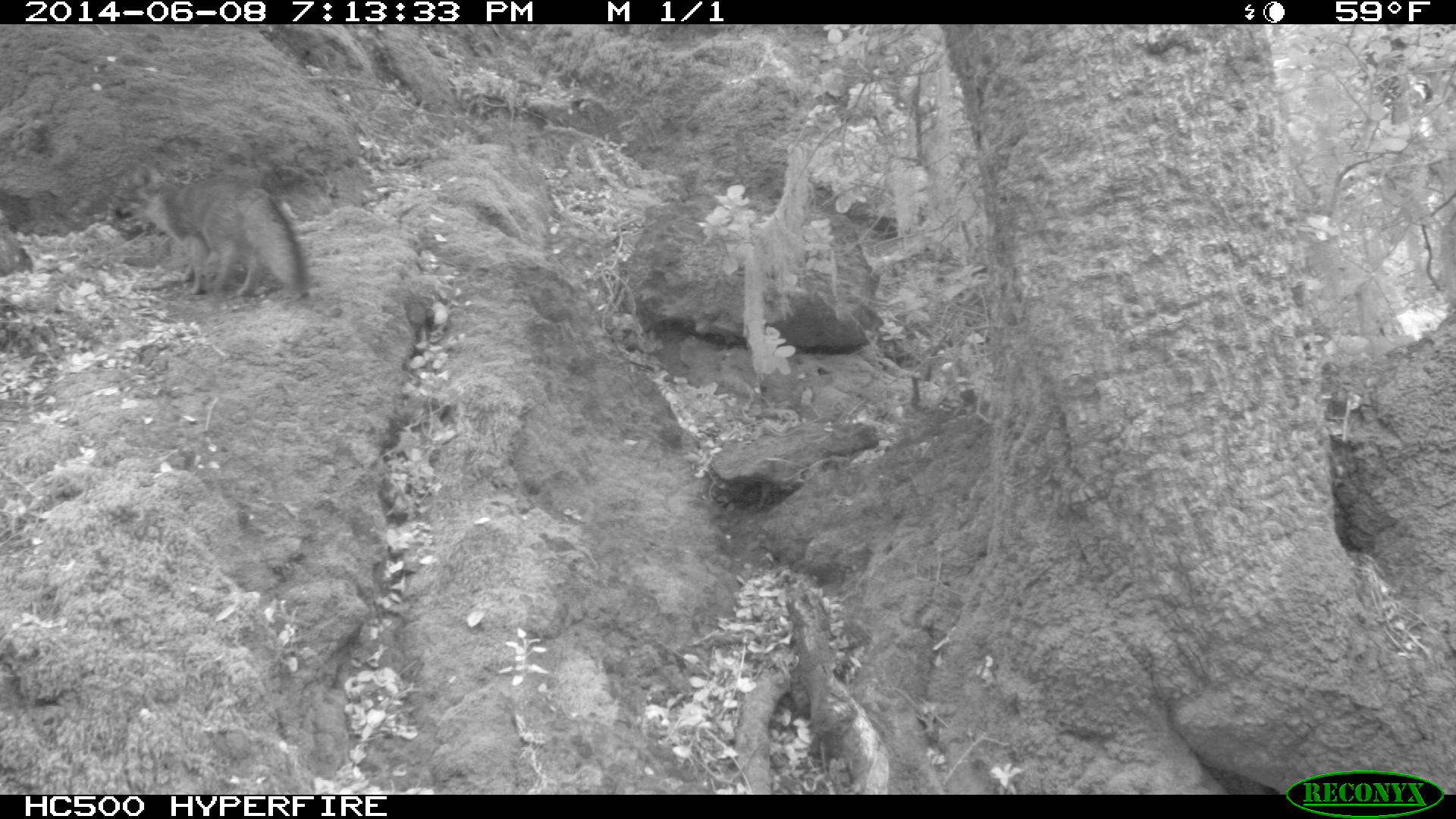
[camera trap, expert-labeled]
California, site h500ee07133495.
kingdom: Animalia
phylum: Chordata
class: Mammalia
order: Carnivora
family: Canidae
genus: Urocyon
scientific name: Urocyon littoralis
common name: island fox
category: fox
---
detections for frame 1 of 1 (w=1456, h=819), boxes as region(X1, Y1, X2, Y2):
fox: region(113, 162, 309, 299)